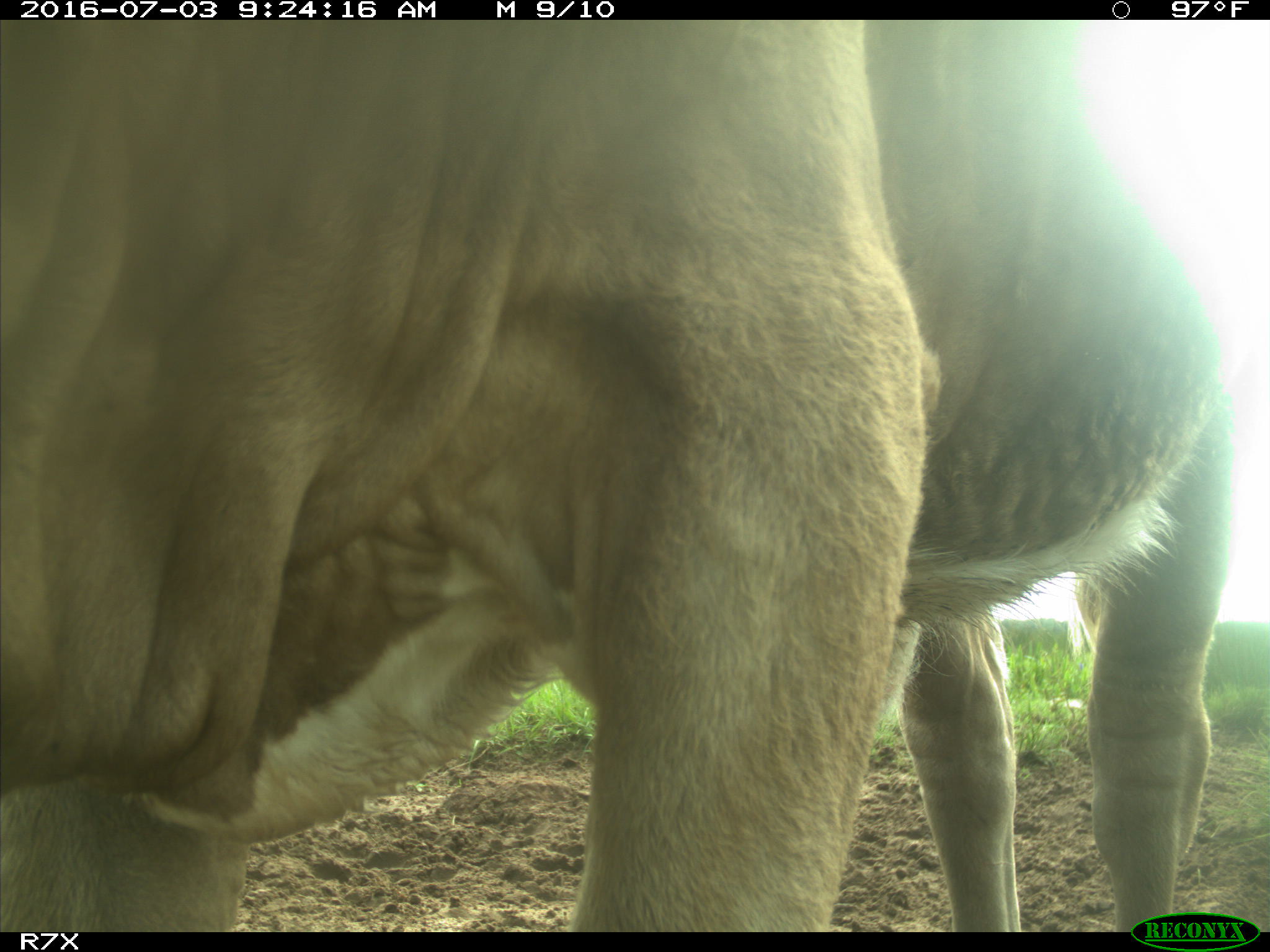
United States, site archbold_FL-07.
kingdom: Animalia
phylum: Chordata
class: Mammalia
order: Artiodactyla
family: Bovidae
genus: Bos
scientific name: Bos taurus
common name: domestic cow